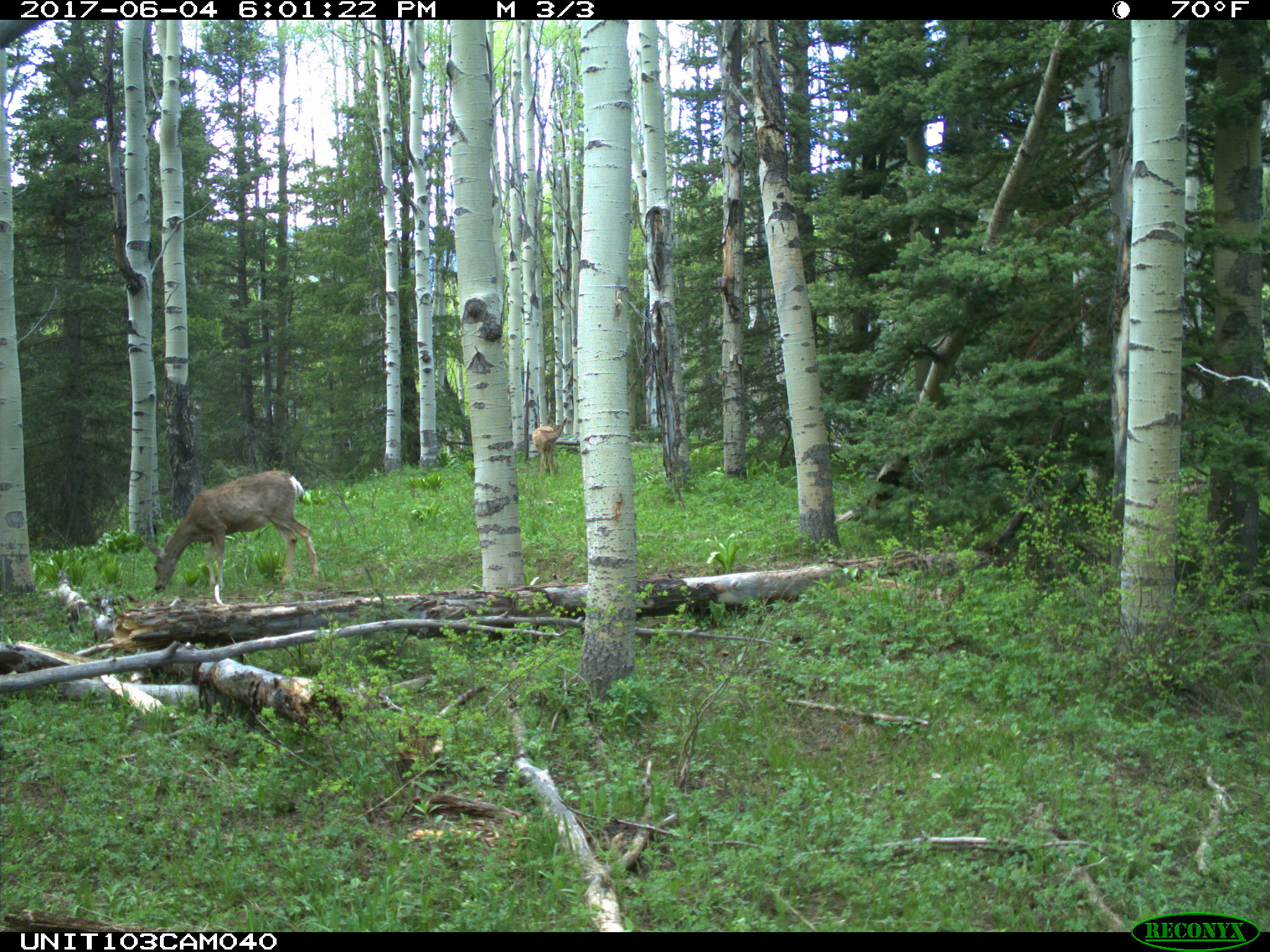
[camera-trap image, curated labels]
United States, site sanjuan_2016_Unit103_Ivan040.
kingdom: Animalia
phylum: Chordata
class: Mammalia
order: Artiodactyla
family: Cervidae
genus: Odocoileus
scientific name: Odocoileus hemionus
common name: mule deer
Odocoileus hemionus (mule deer).